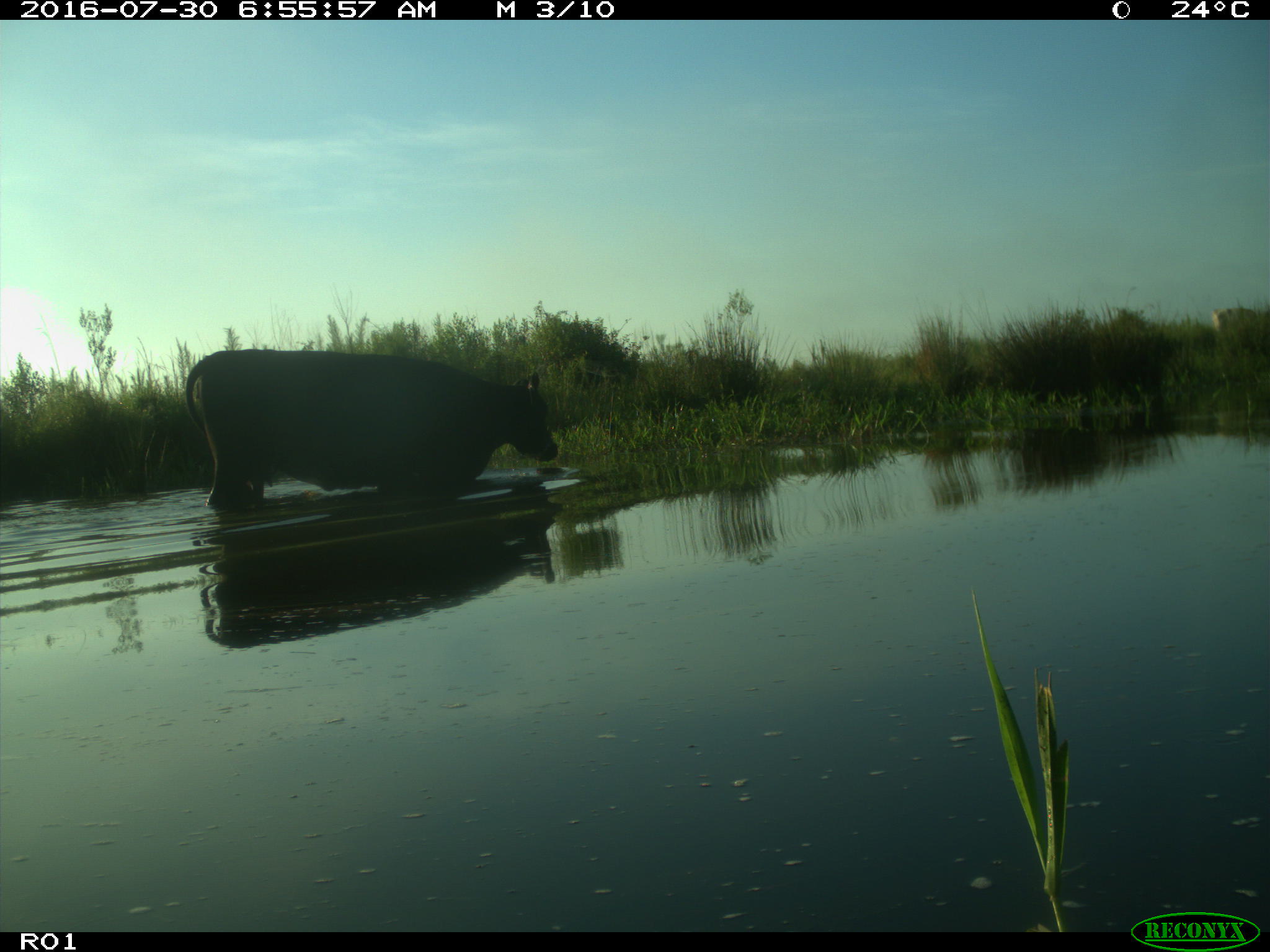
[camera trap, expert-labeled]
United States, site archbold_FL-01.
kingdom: Animalia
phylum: Chordata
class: Mammalia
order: Artiodactyla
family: Bovidae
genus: Bos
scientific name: Bos taurus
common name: domestic cow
Bos taurus (domestic cow).